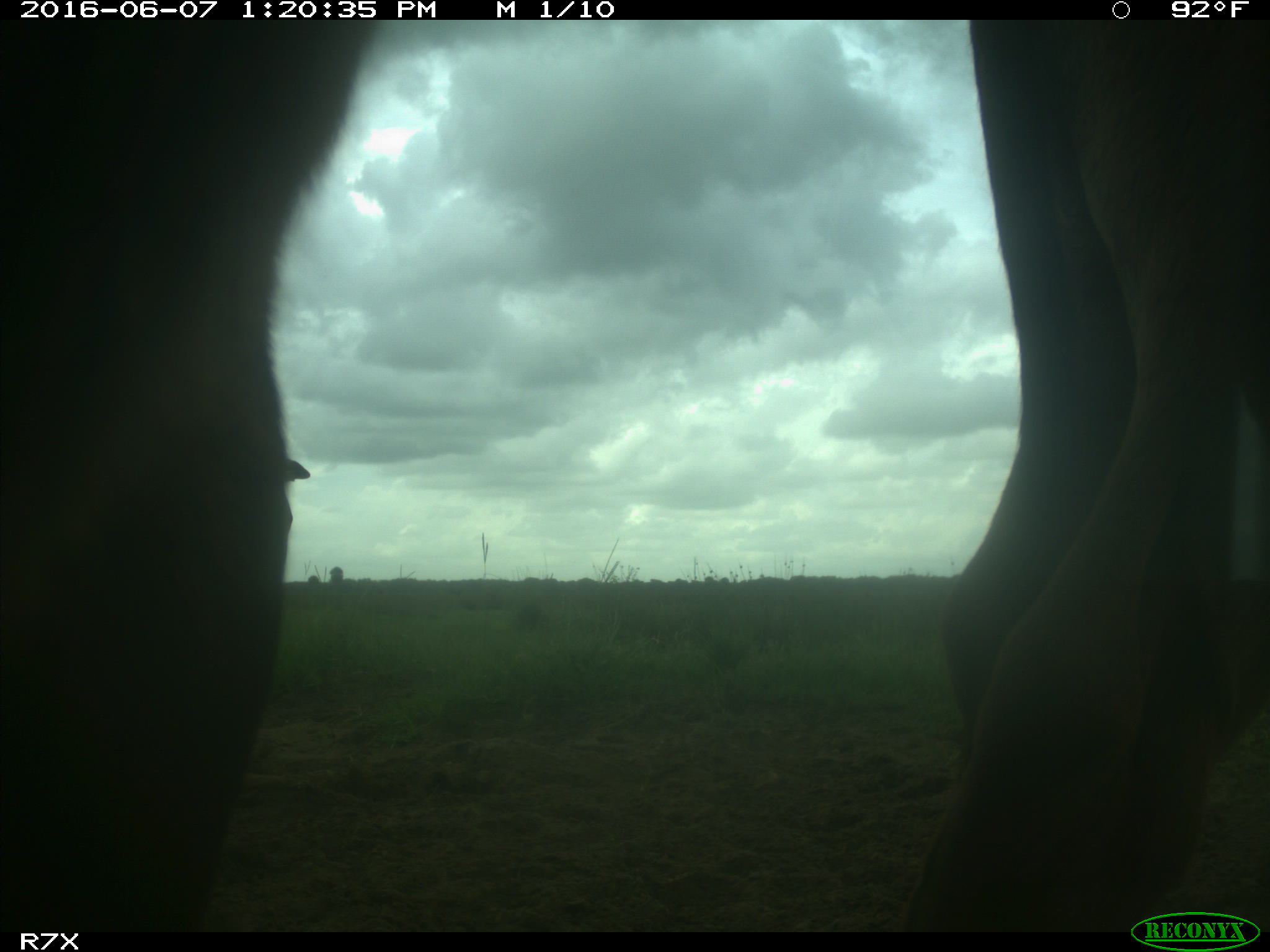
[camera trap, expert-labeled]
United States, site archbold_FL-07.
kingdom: Animalia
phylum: Chordata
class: Mammalia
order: Artiodactyla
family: Bovidae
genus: Bos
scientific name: Bos taurus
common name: domestic cow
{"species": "Bos taurus (domestic cow)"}